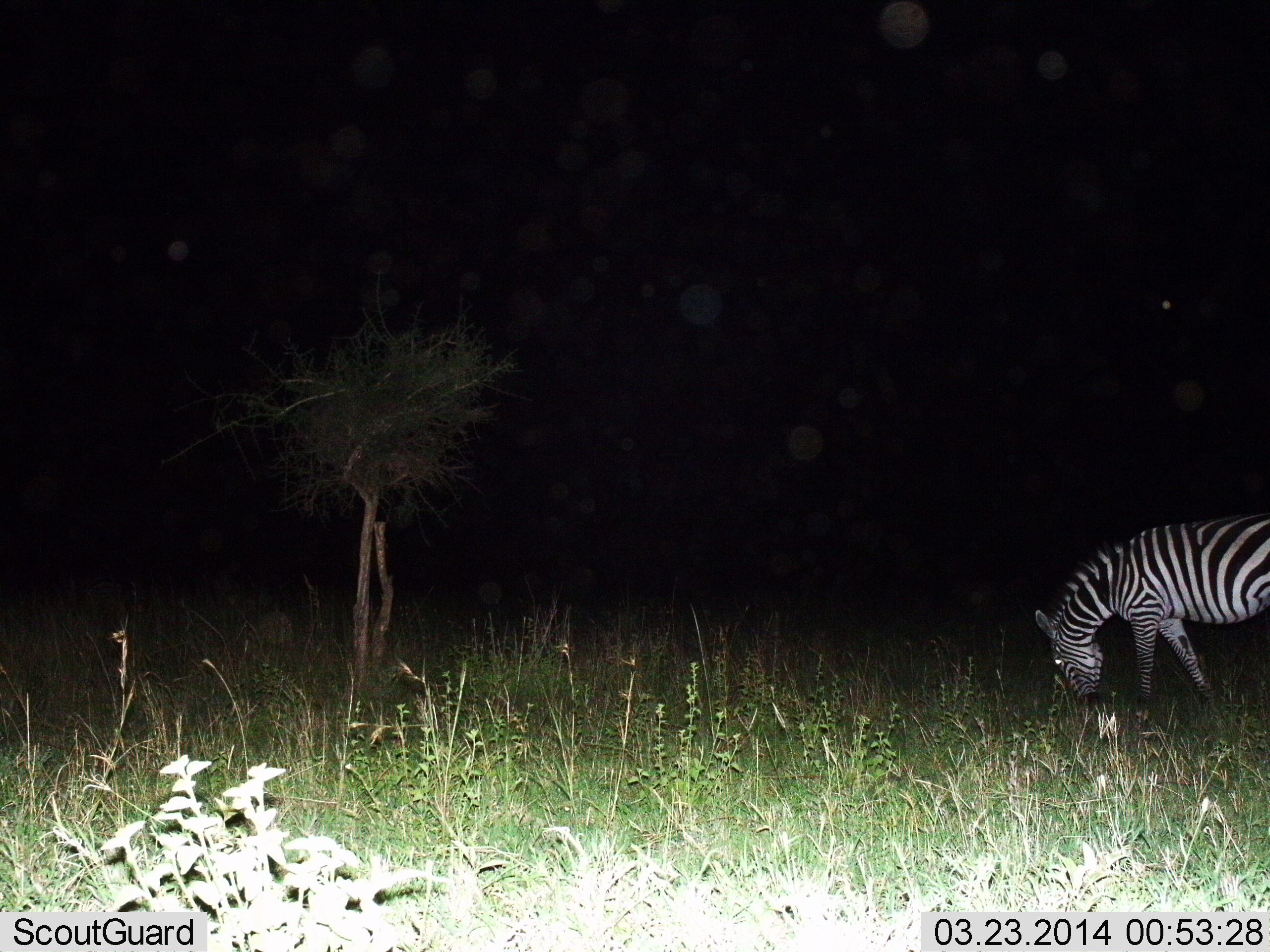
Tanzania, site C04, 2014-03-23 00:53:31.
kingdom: Animalia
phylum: Chordata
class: Mammalia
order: Perissodactyla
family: Equidae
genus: Equus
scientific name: Equus quagga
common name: plains zebra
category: zebra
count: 1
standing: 0%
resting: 0%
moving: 0%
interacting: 0%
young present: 0%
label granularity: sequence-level